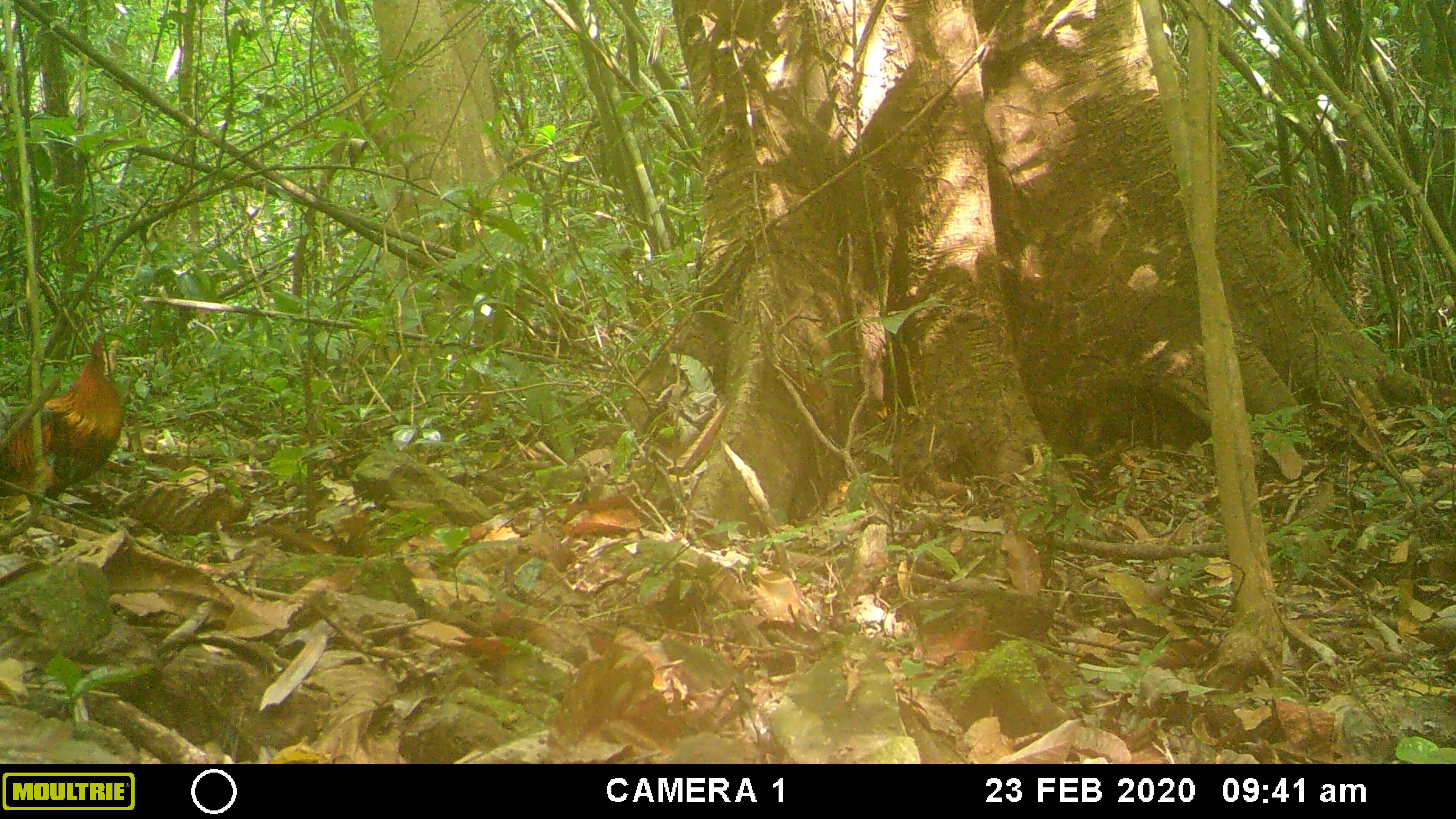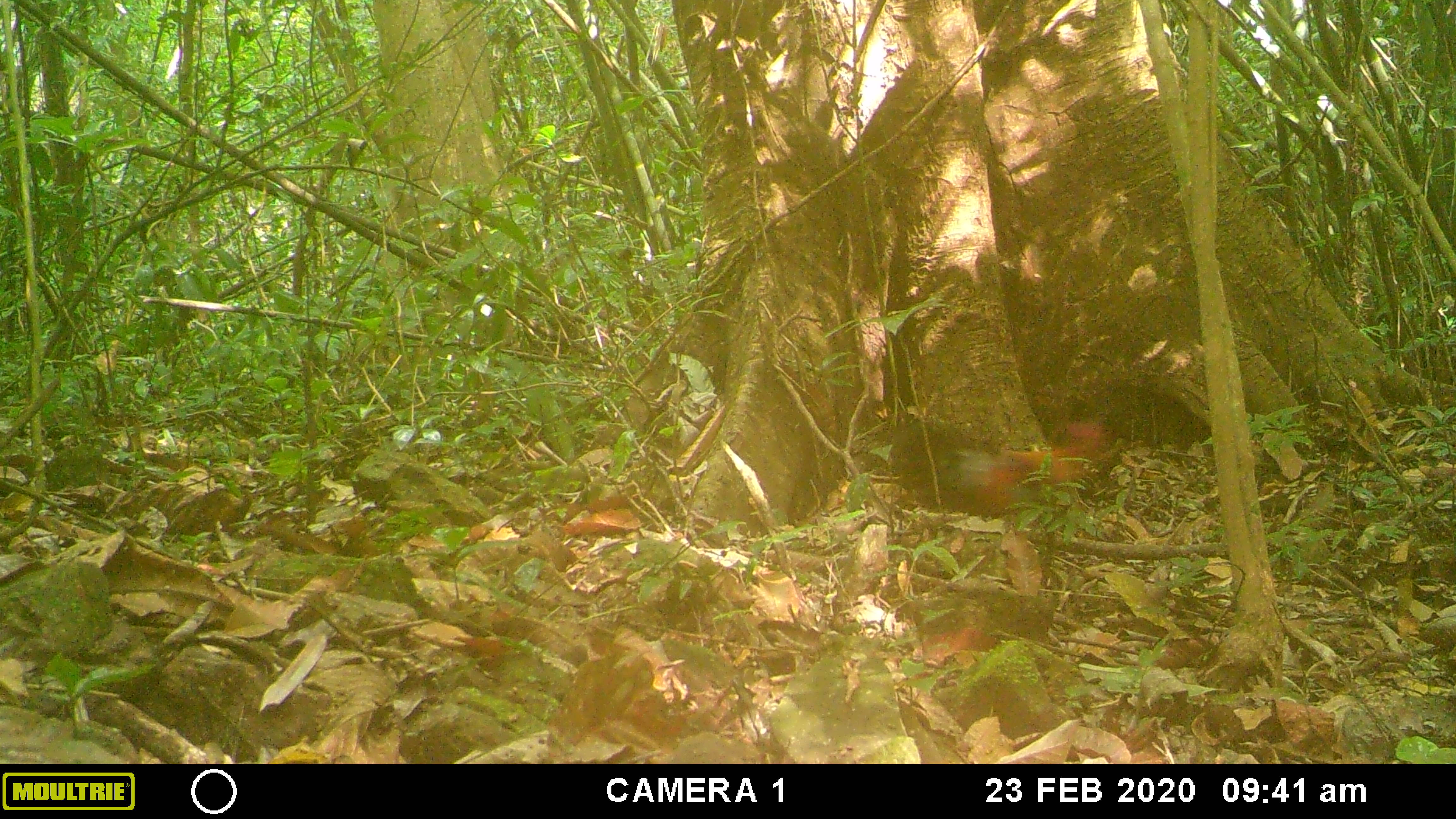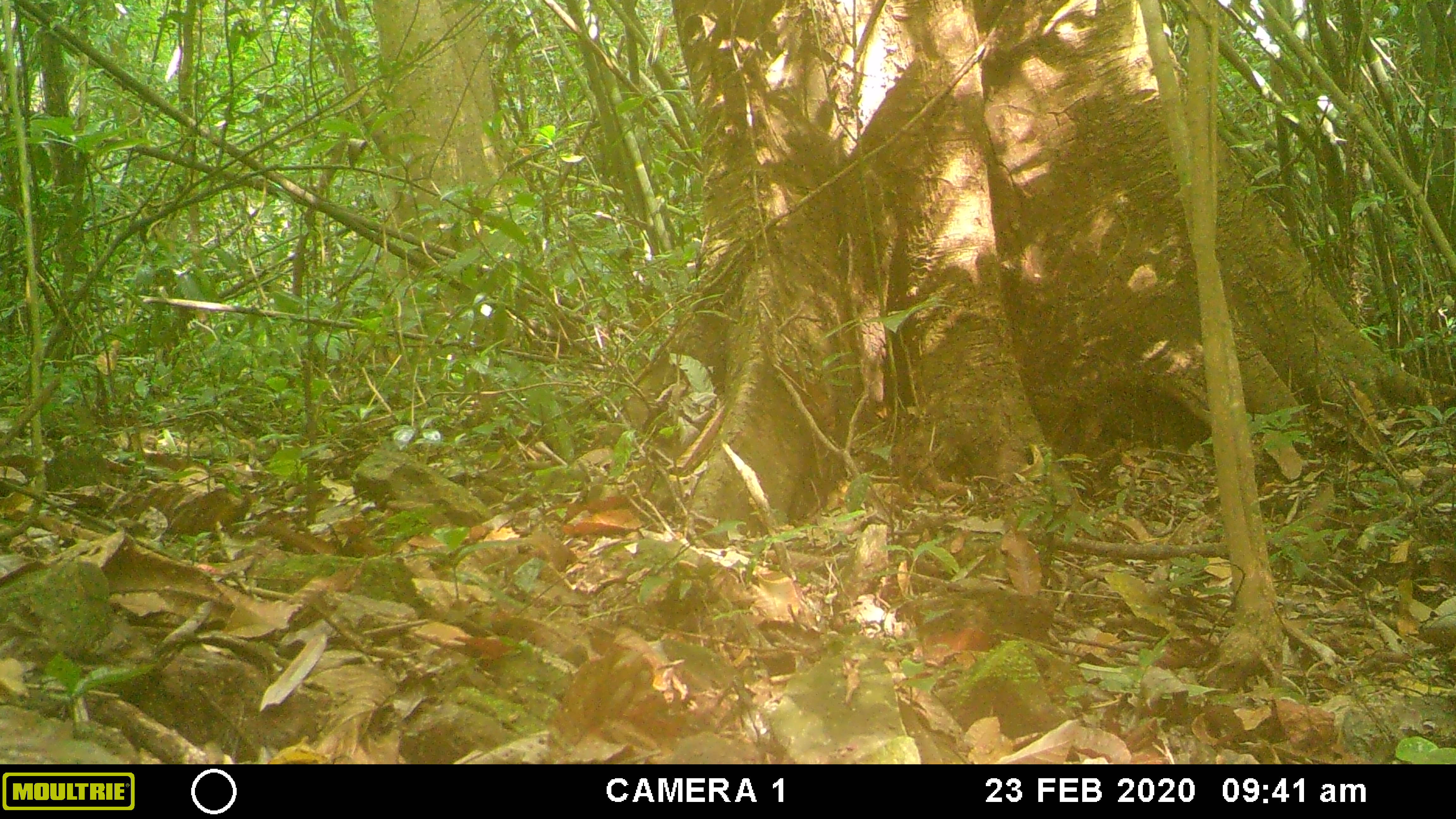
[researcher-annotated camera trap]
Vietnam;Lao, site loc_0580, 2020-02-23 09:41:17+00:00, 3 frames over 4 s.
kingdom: Animalia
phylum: Chordata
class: Aves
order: Galliformes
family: Phasianidae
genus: Gallus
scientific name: Gallus gallus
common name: red junglefowl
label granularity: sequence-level